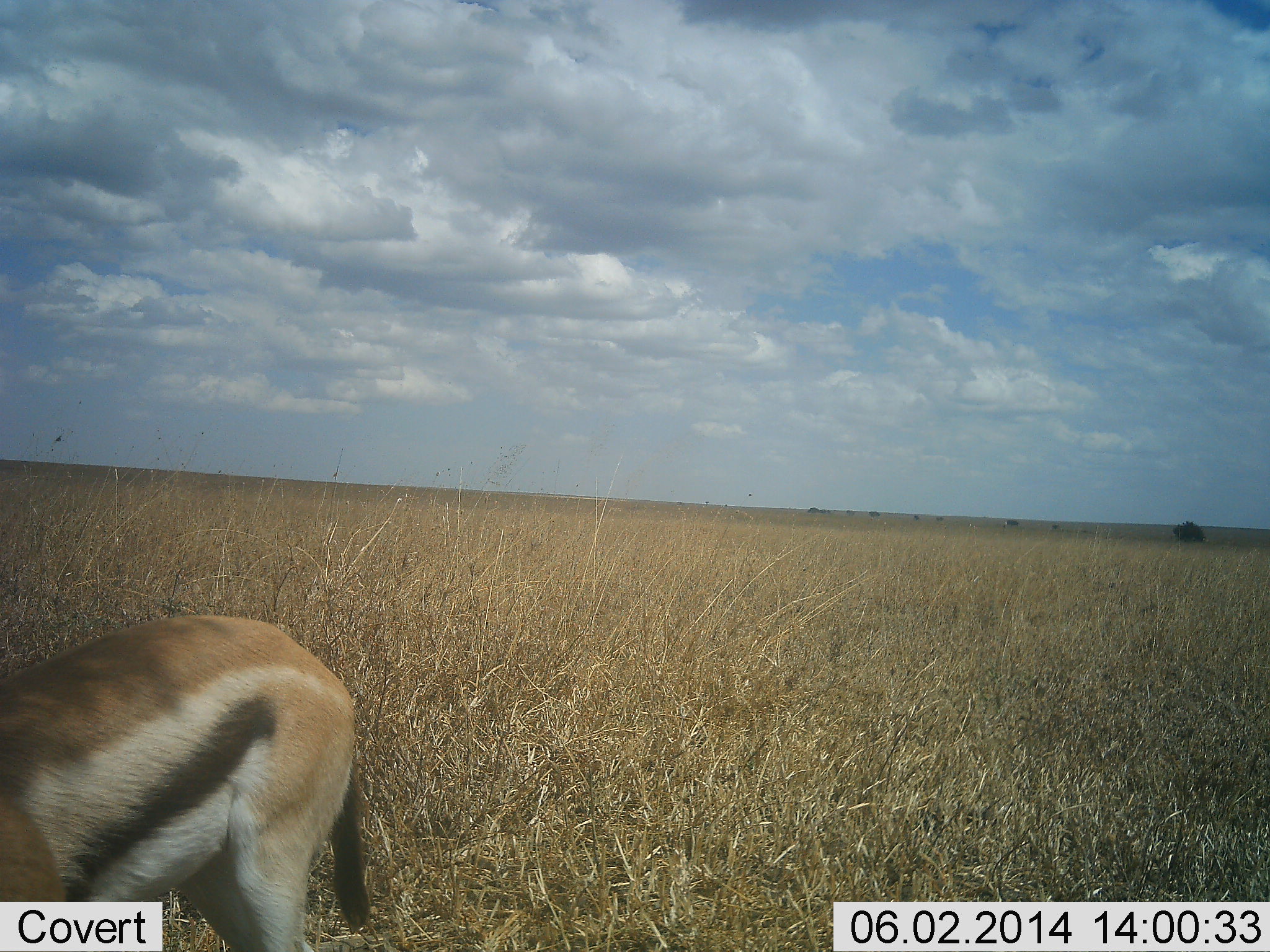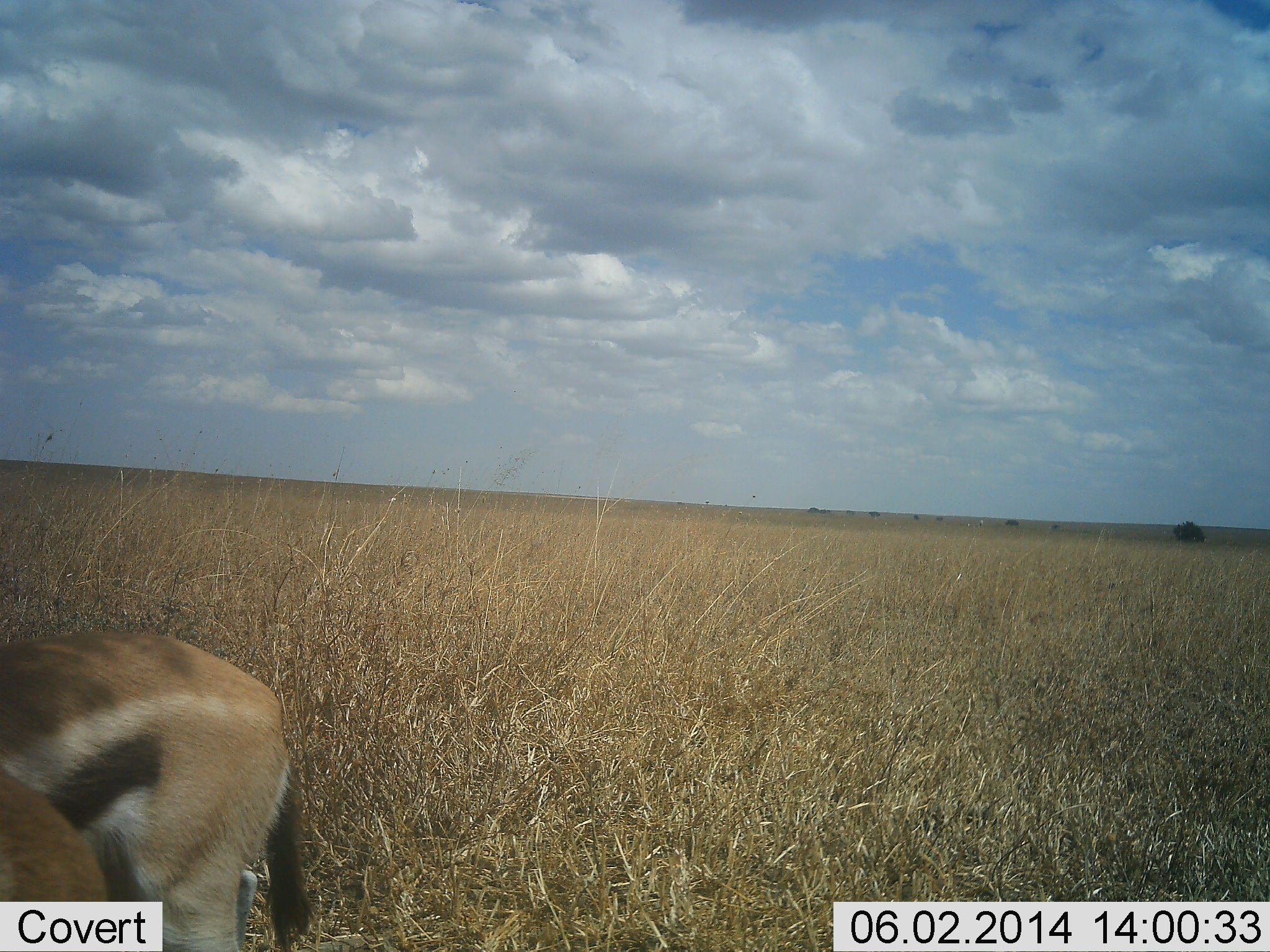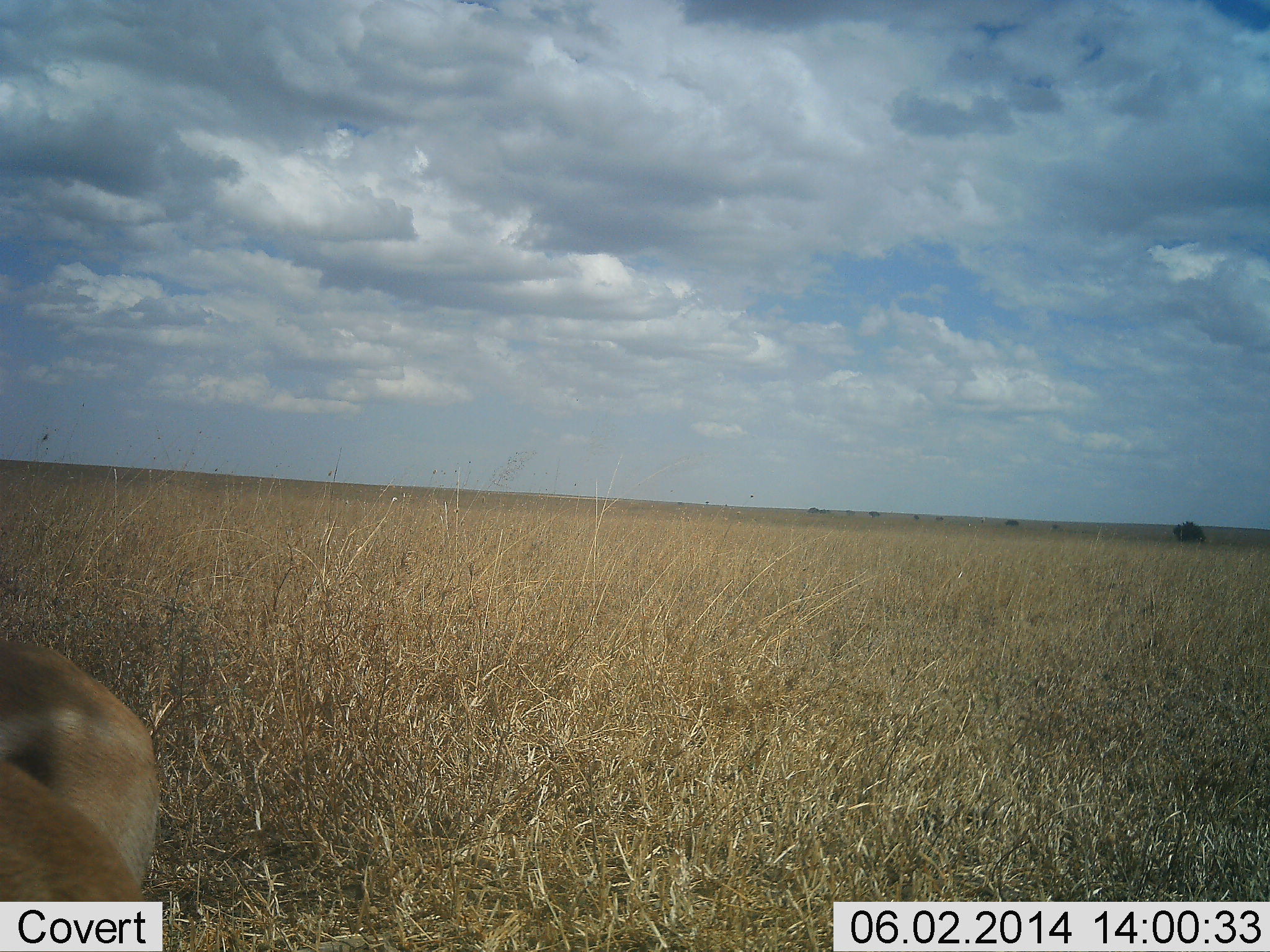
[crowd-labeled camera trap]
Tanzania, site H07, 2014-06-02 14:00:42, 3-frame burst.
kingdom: Animalia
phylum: Chordata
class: Mammalia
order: Artiodactyla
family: Bovidae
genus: Eudorcas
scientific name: Eudorcas thomsonii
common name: thomson's gazelle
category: gazellethomsons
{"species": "gazellethomsons (thomson's gazelle) (Eudorcas thomsonii)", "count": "2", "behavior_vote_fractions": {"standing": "52%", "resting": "3%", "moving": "62%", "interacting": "3%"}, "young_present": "0%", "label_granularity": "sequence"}